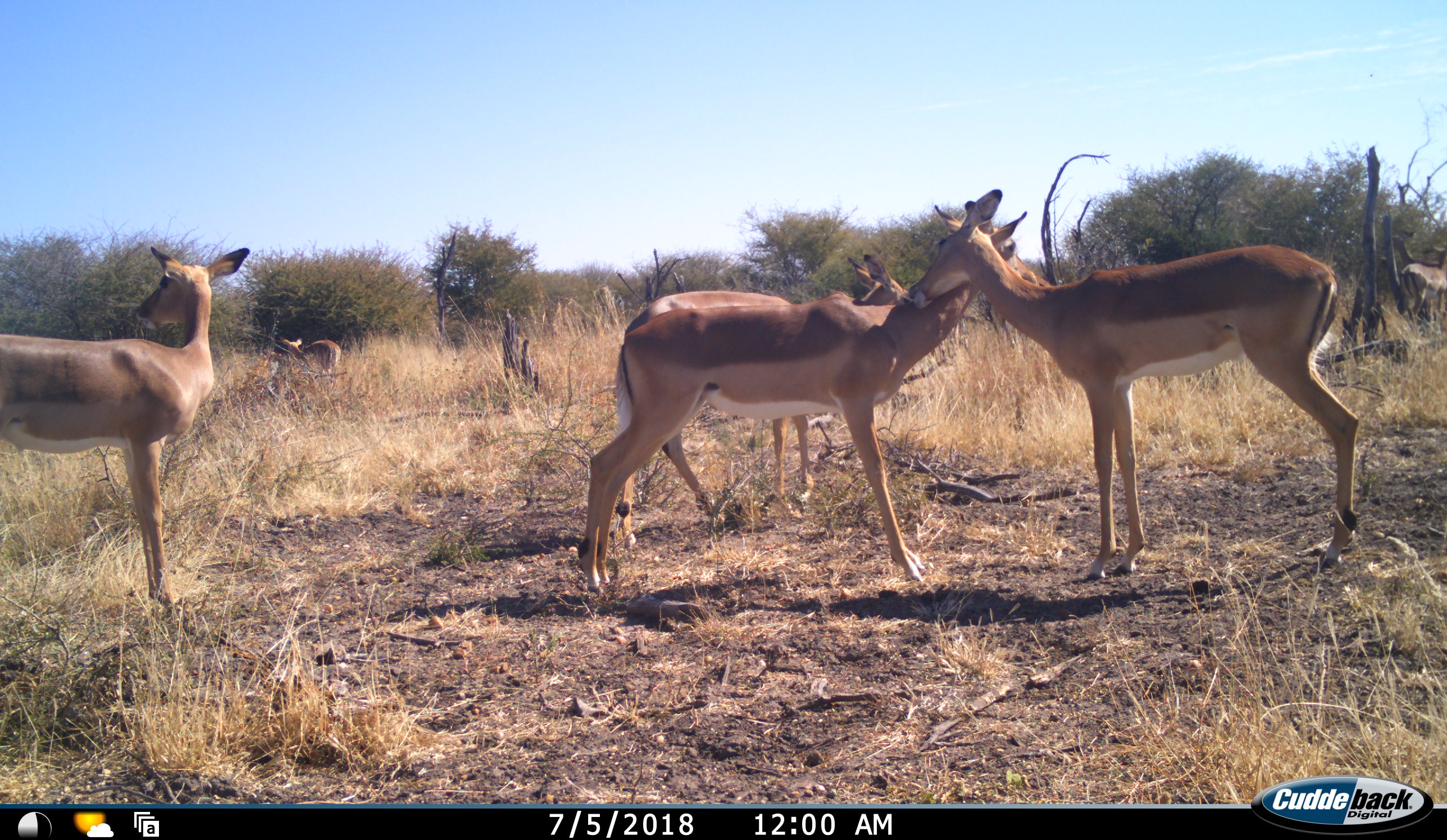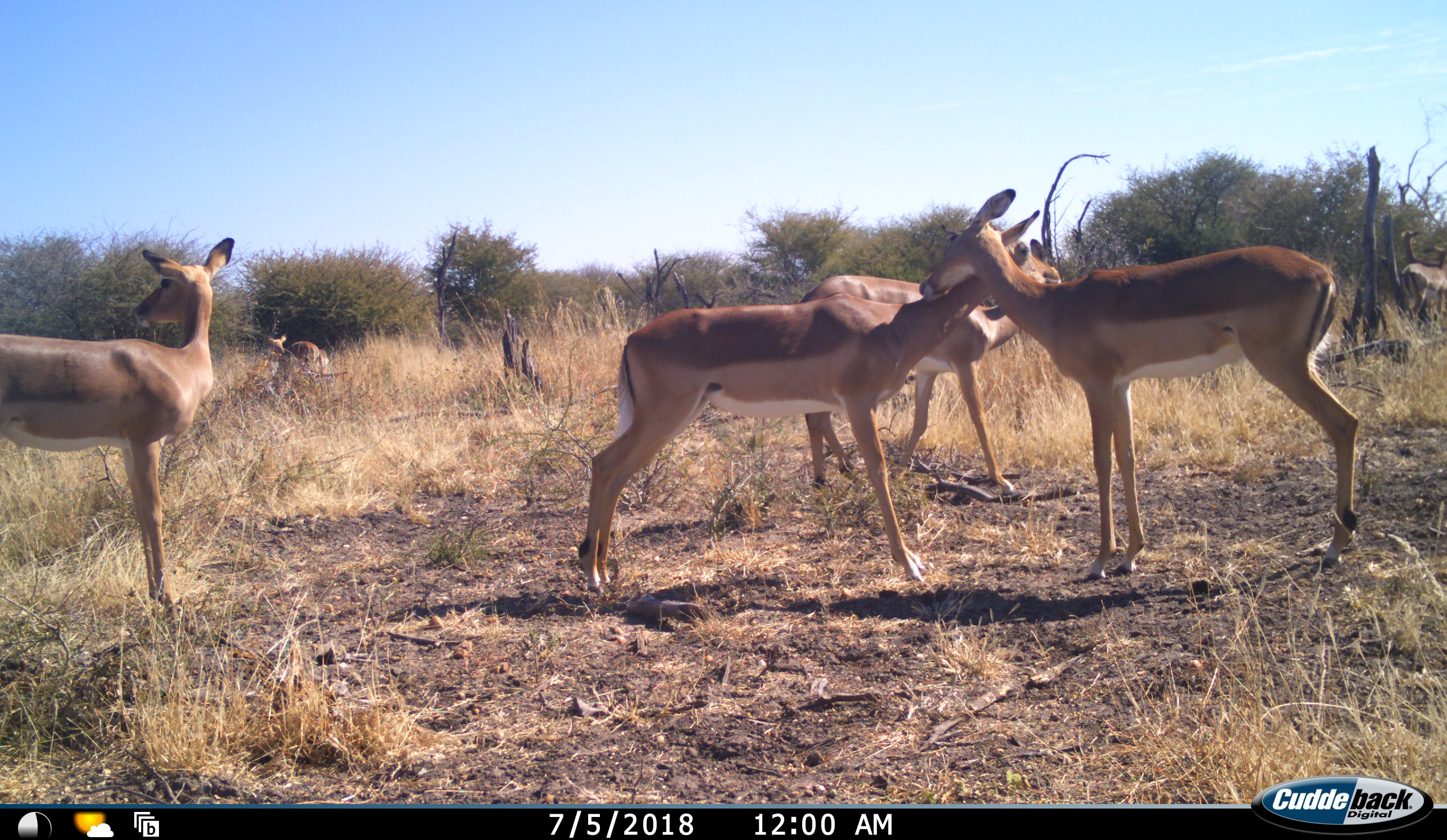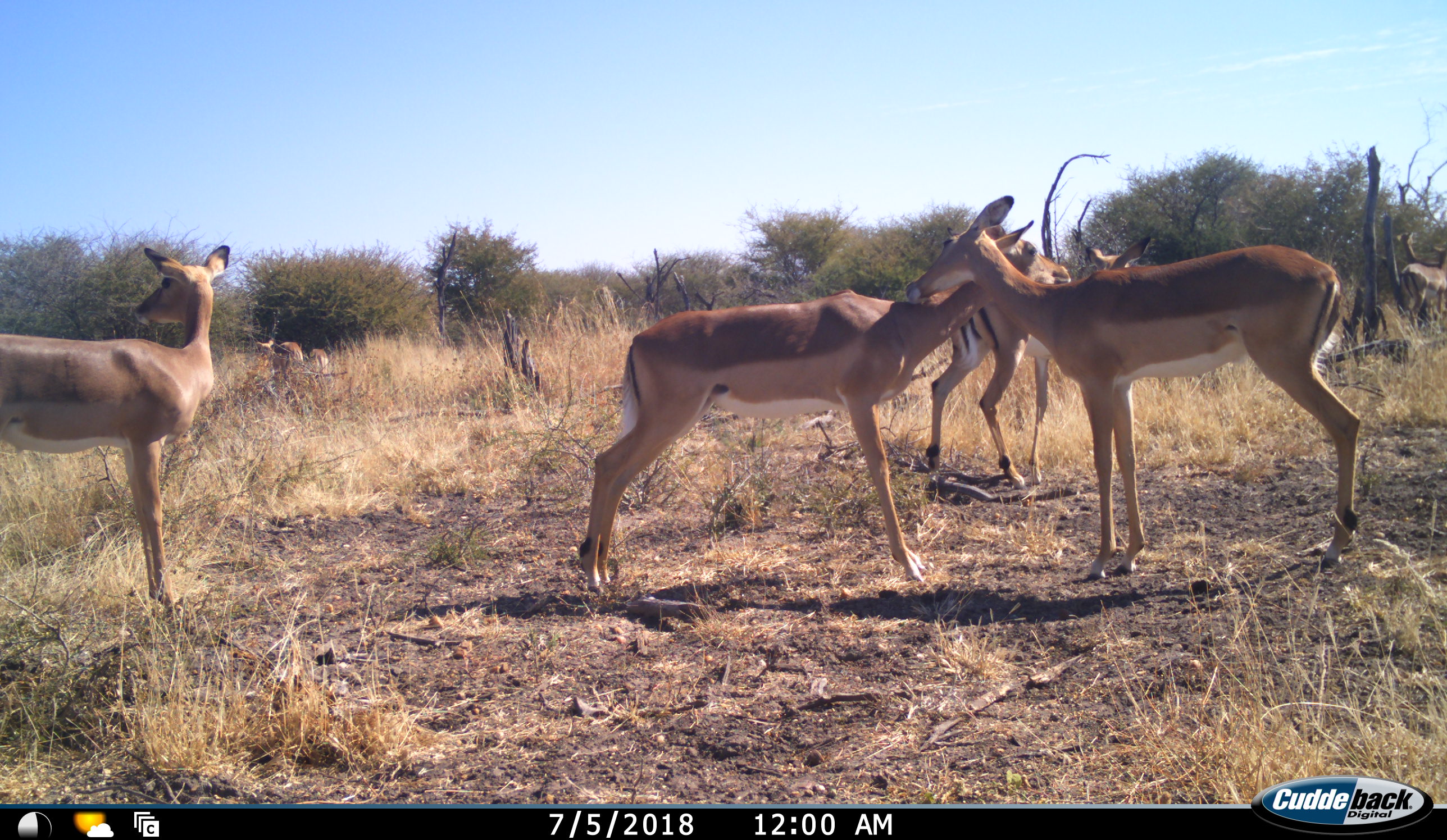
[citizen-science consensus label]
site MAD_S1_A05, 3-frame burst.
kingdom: Animalia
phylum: Chordata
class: Mammalia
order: Artiodactyla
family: Bovidae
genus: Aepyceros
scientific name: Aepyceros melampus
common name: impala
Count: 7.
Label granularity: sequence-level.